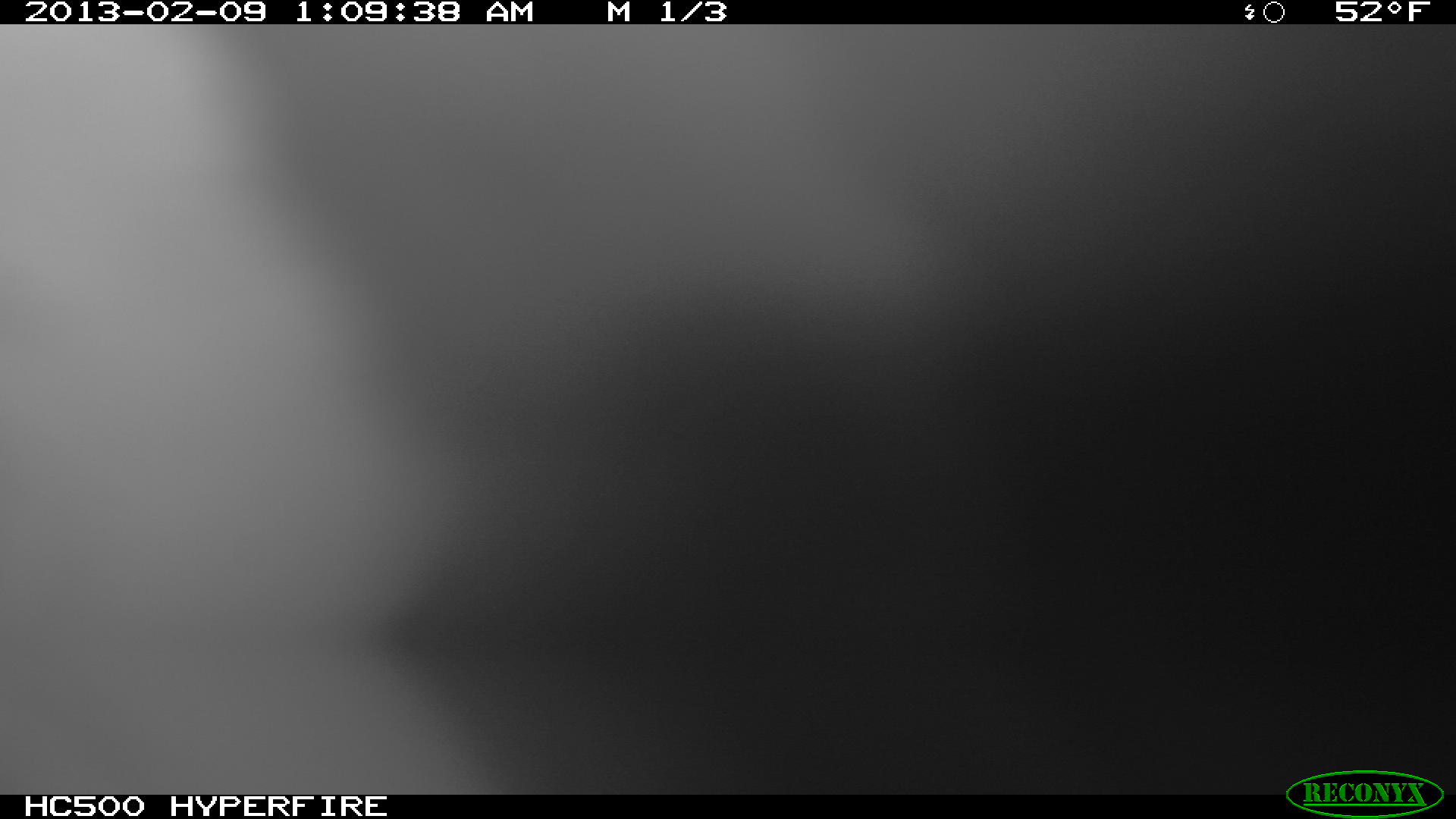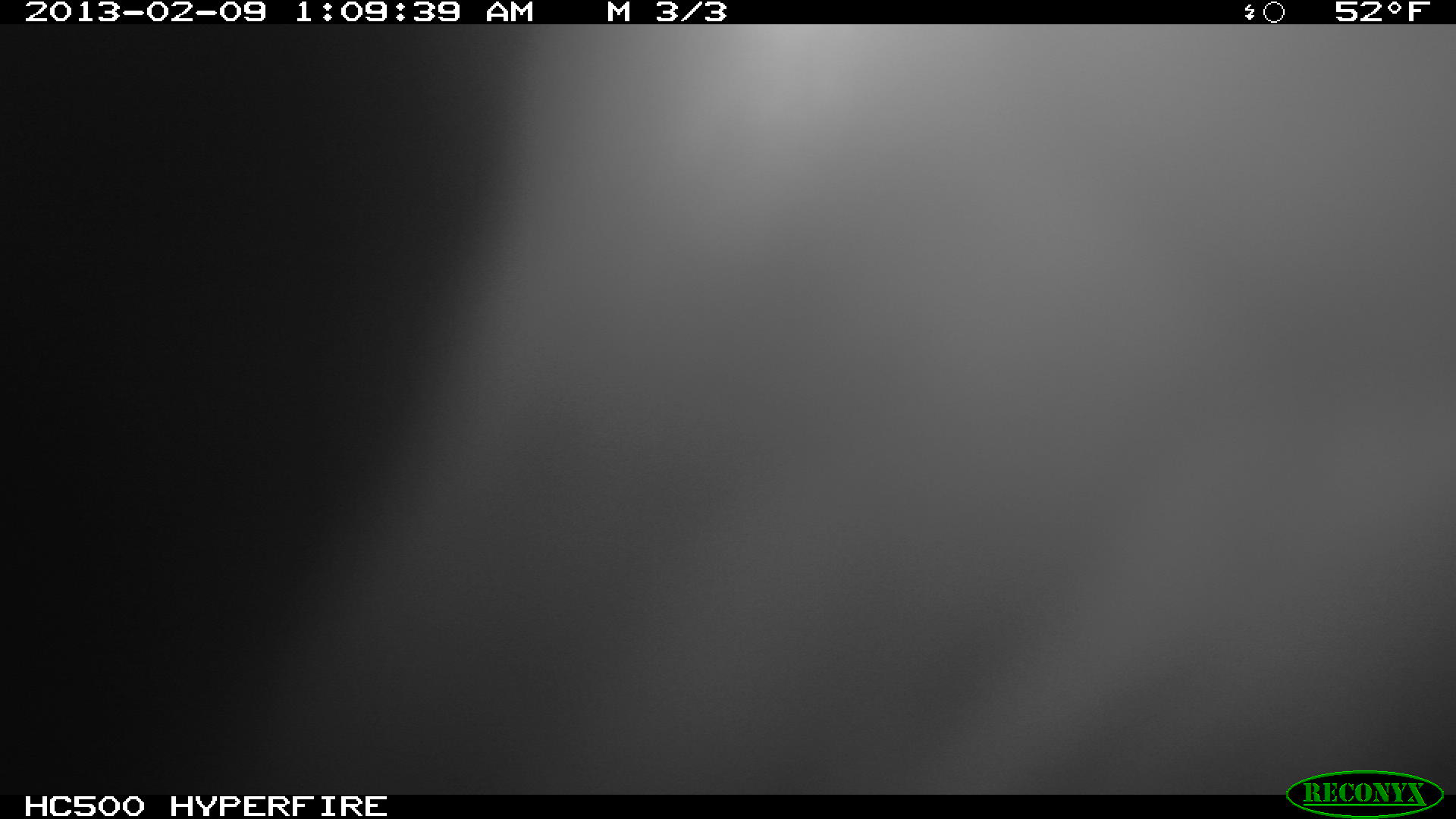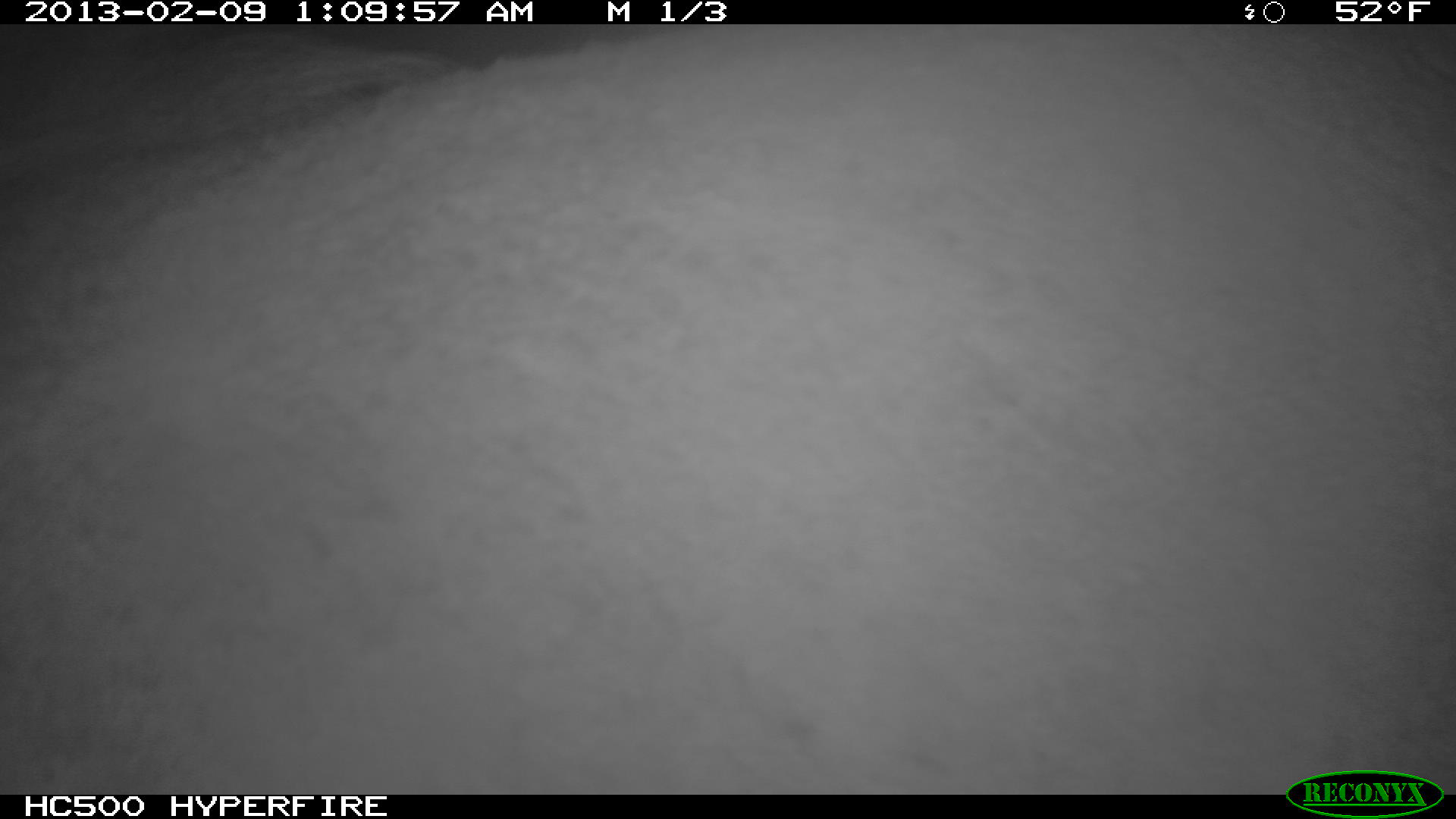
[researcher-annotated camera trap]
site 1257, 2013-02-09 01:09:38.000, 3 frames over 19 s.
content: unidentified animal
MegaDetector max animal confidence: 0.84